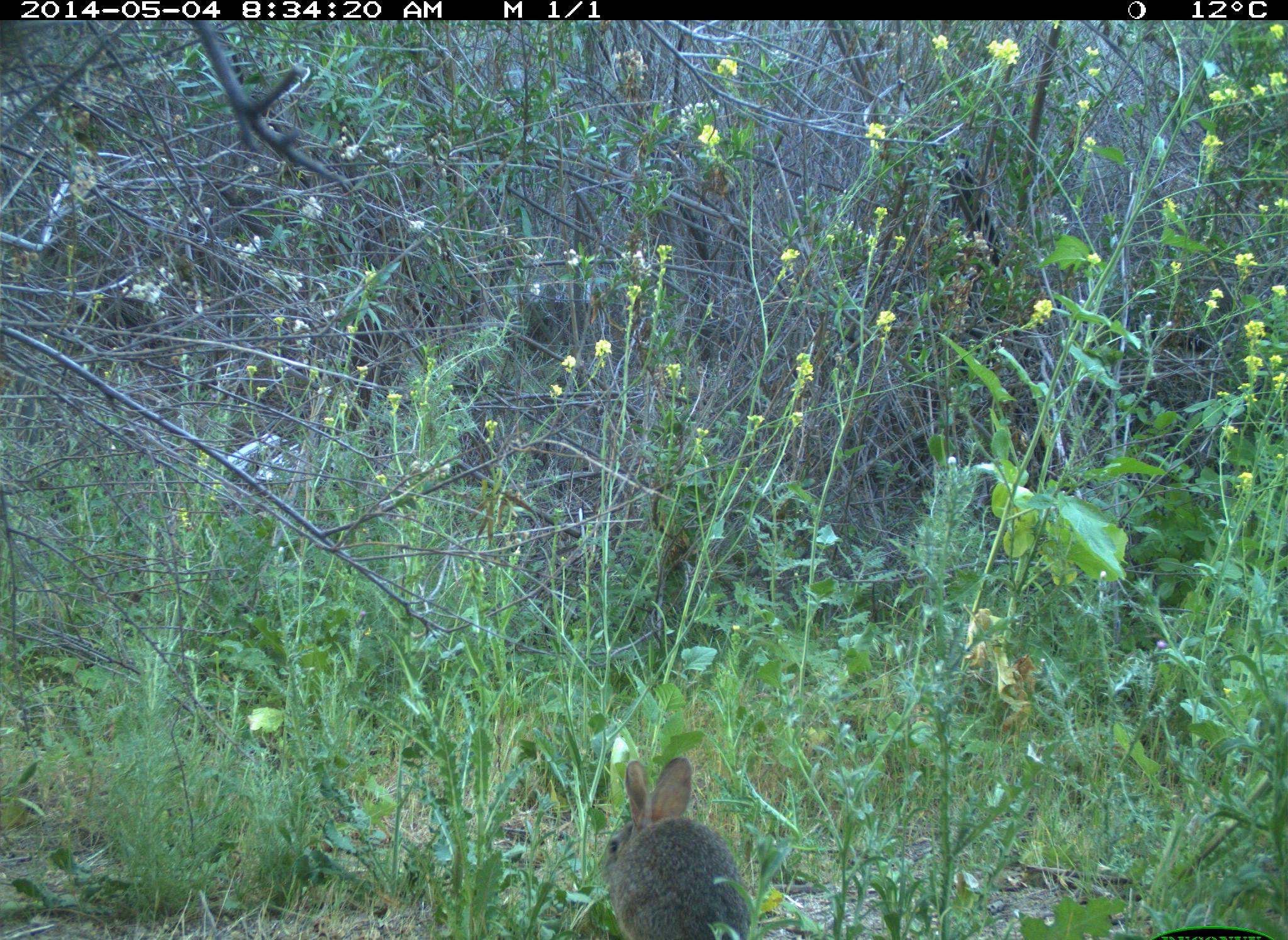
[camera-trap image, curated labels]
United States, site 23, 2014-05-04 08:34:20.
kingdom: Animalia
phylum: Chordata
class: Mammalia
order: Lagomorpha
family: Leporidae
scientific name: Leporidae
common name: rabbits and hares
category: rabbit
Rabbit (rabbits and hares) (Leporidae).